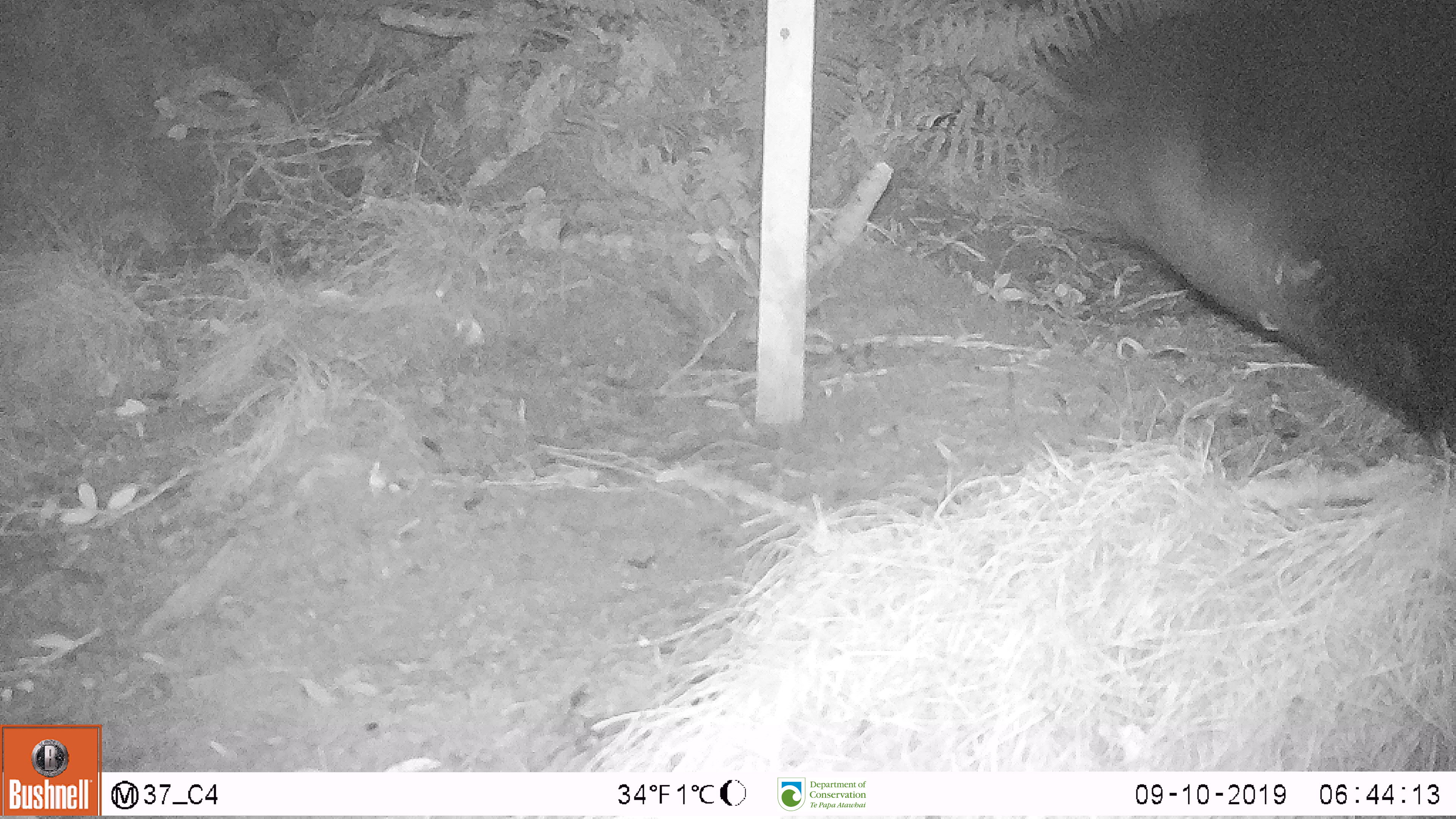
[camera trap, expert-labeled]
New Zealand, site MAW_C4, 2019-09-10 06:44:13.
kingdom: Animalia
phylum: Chordata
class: Mammalia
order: Carnivora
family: Otariidae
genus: Phocarctos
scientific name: Phocarctos hookeri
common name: new zealand sea lion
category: sealion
Sealion (new zealand sea lion) (Phocarctos hookeri).